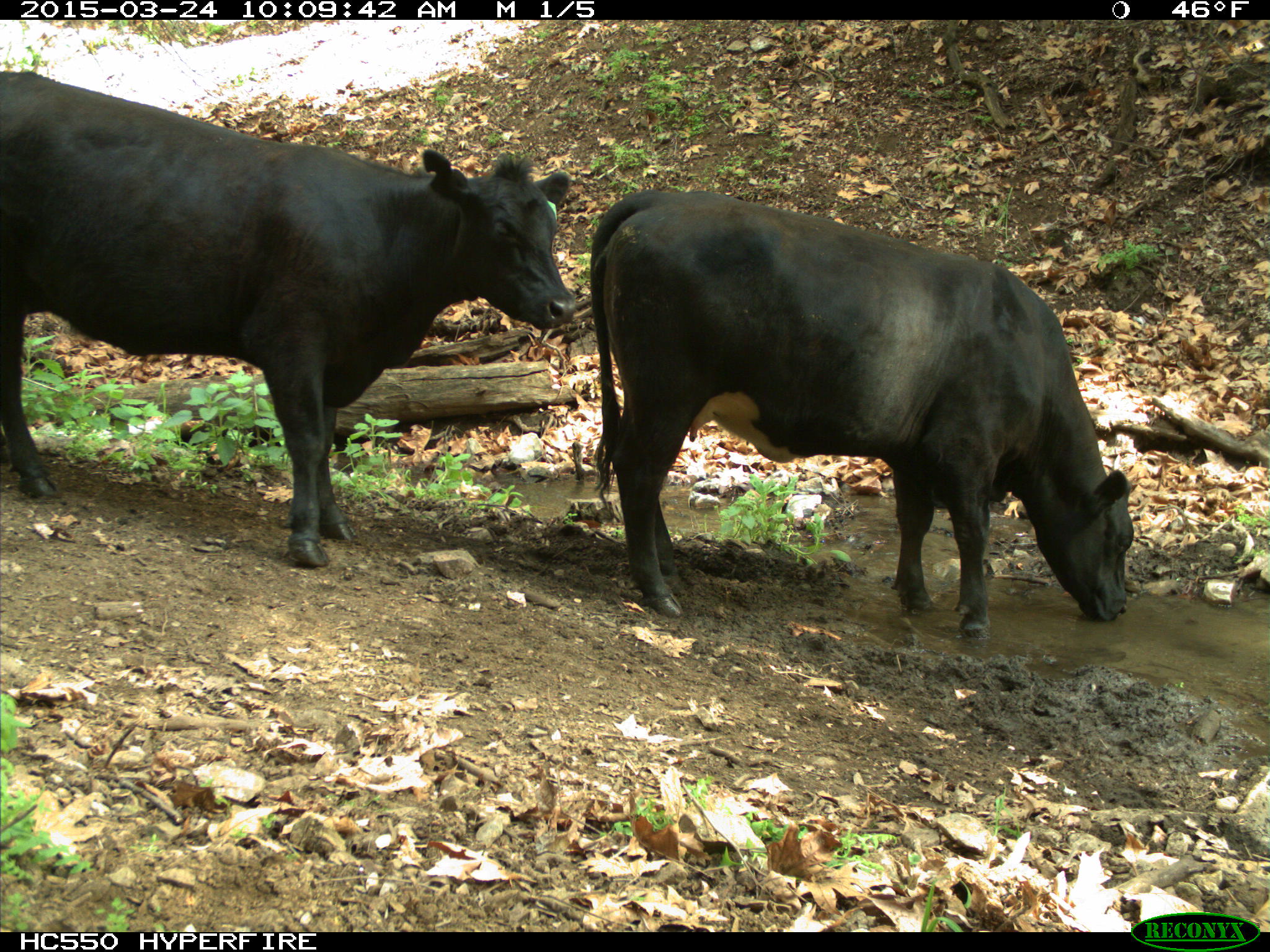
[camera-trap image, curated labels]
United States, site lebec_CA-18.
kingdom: Animalia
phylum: Chordata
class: Mammalia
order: Artiodactyla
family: Bovidae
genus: Bos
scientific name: Bos taurus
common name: domestic cow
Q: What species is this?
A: Bos taurus (domestic cow).